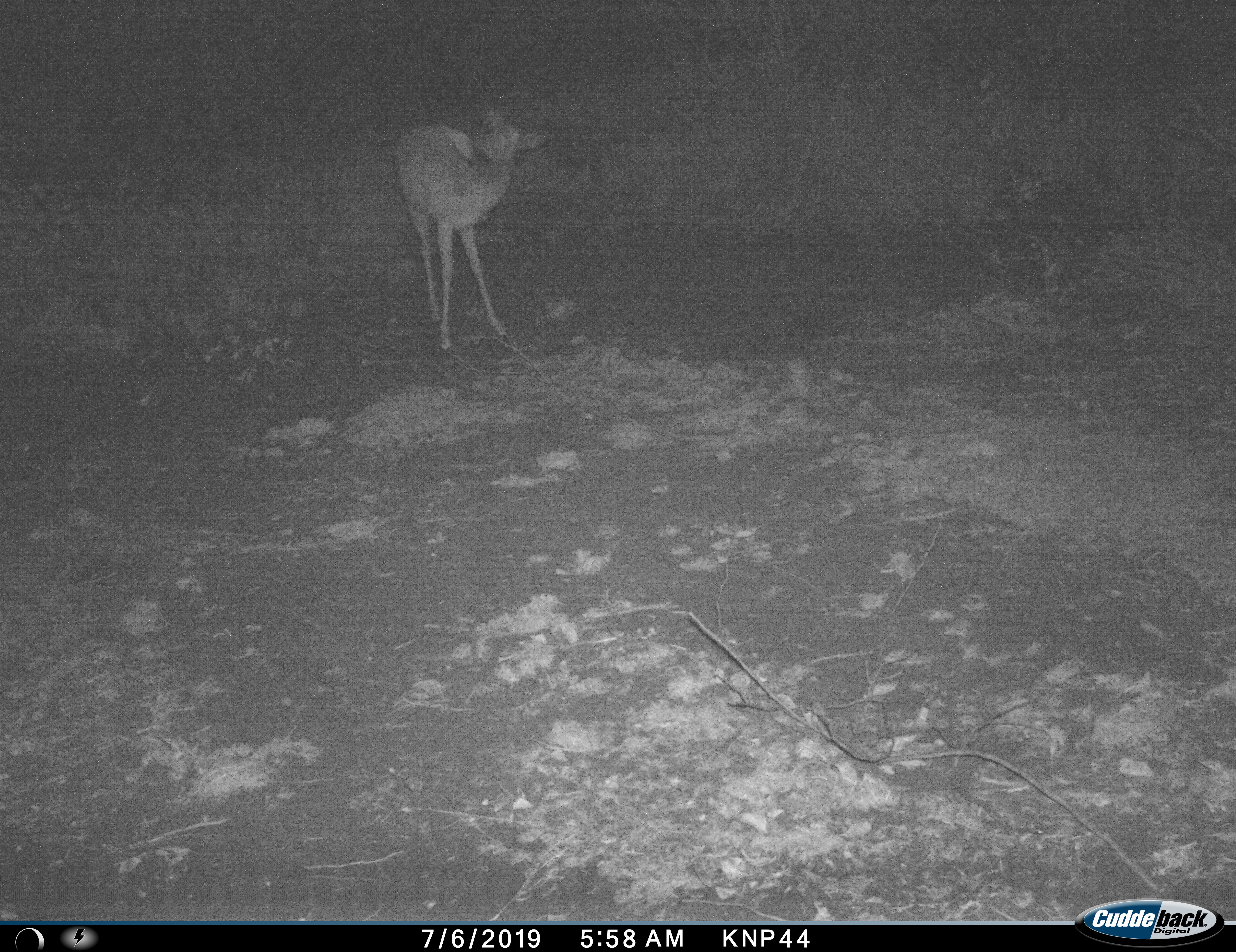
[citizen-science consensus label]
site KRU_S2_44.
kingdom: Animalia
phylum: Chordata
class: Mammalia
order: Artiodactyla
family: Bovidae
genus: Aepyceros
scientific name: Aepyceros melampus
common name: impala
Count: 1.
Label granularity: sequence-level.